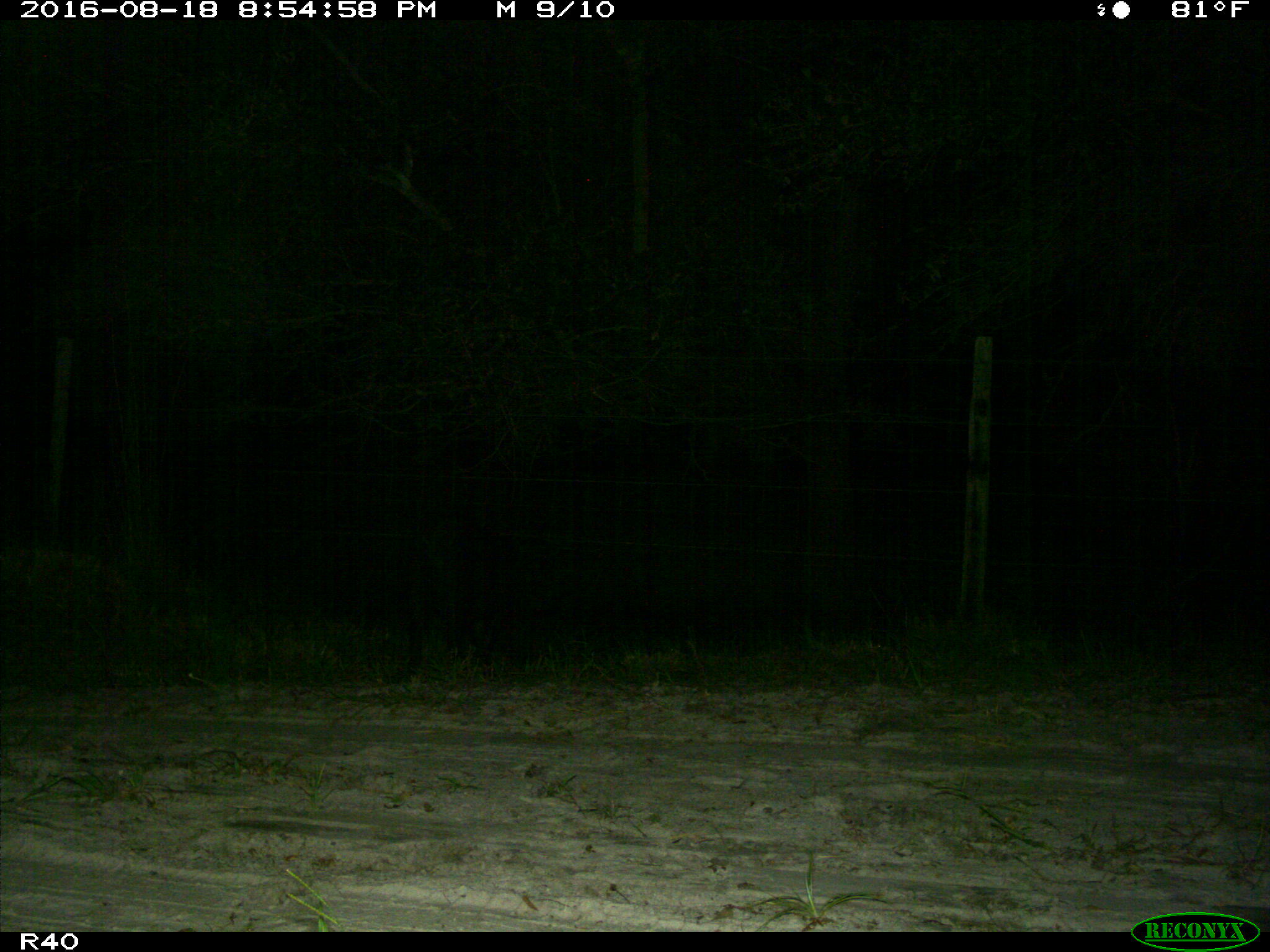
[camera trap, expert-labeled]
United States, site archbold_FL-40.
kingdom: Animalia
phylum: Chordata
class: Mammalia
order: Artiodactyla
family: Suidae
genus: Sus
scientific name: Sus scrofa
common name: wild boar